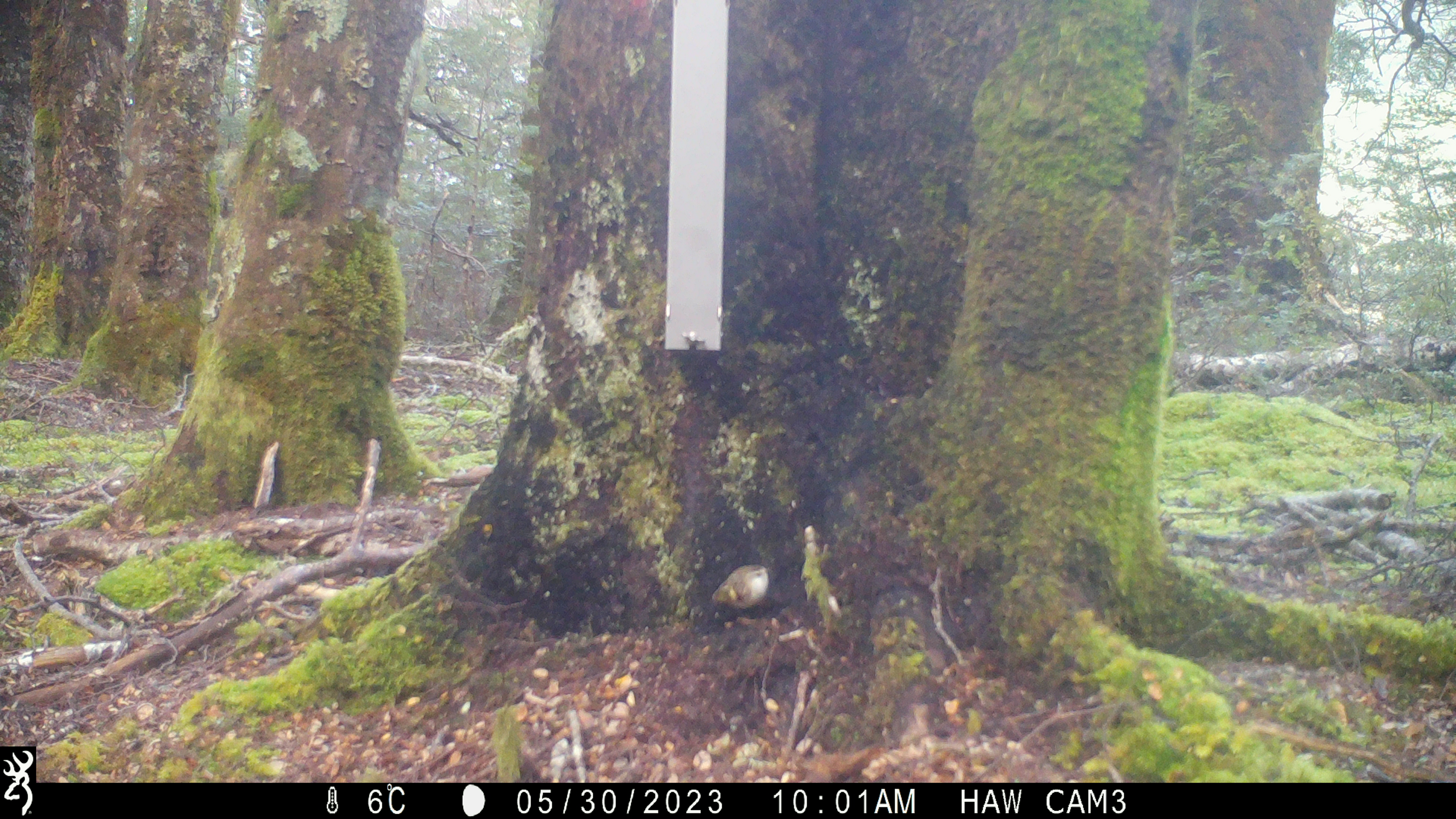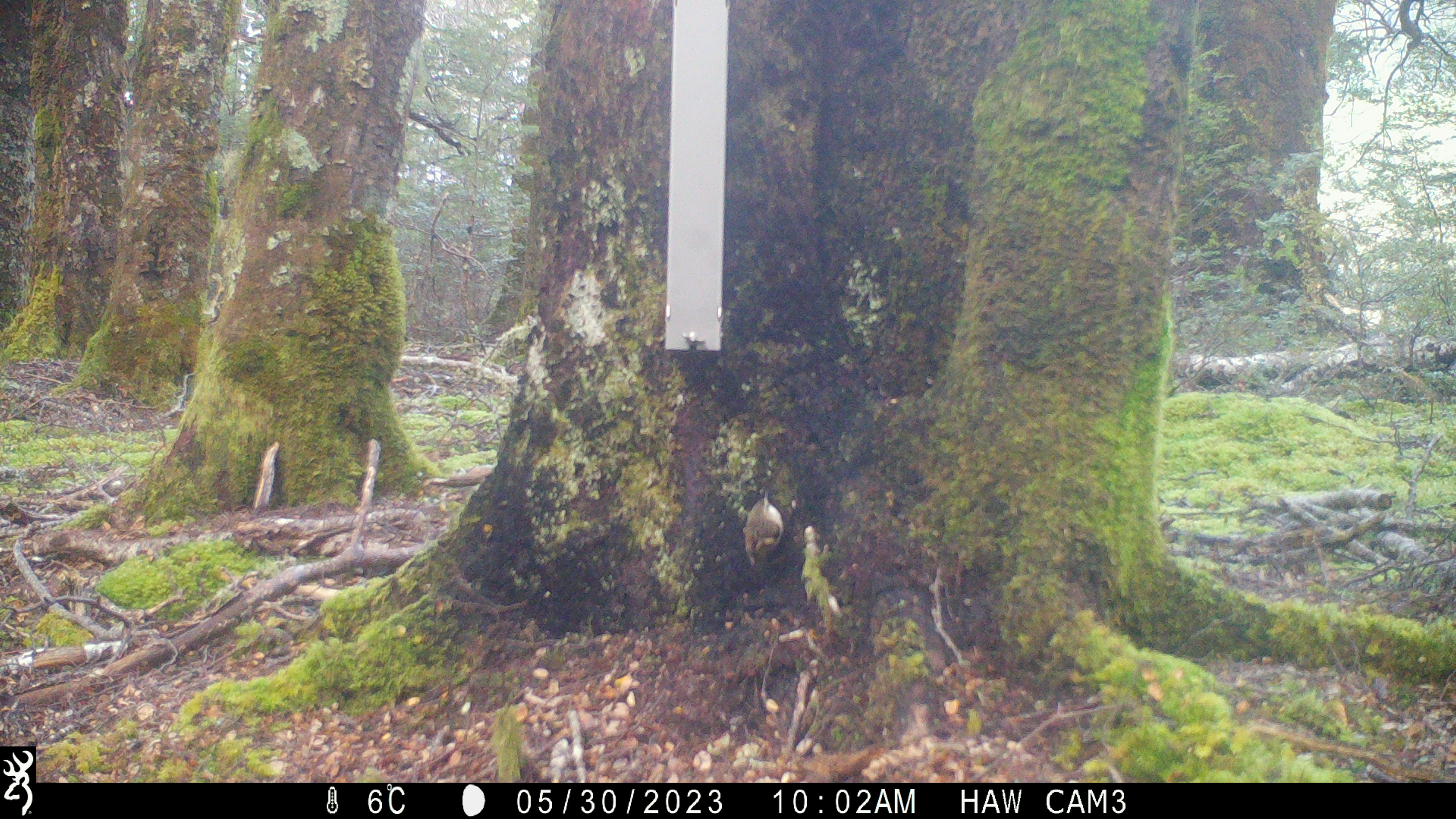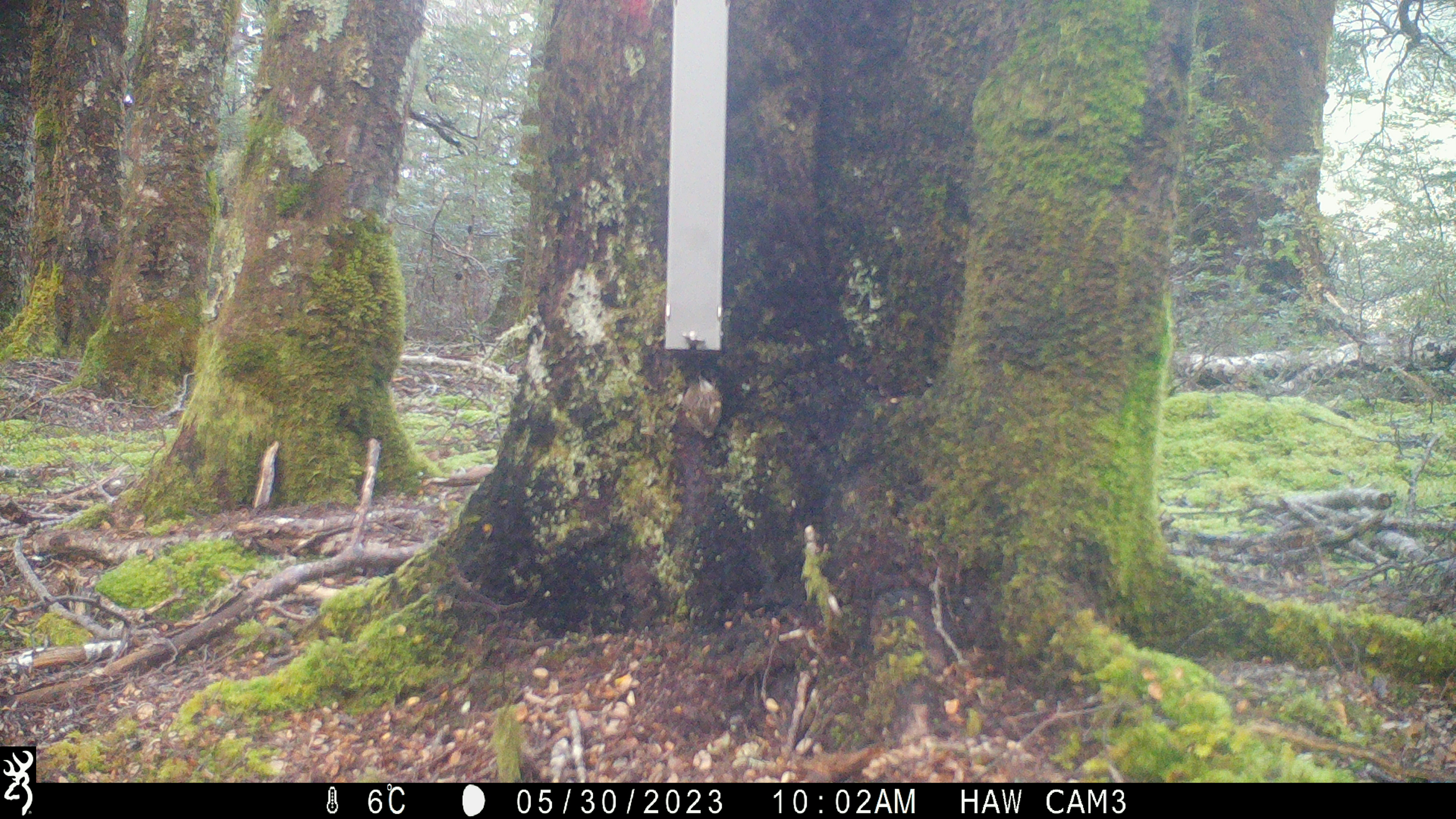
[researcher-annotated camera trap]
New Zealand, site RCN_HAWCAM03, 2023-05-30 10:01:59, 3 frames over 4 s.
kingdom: Animalia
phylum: Chordata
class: Aves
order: Passeriformes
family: Acanthisittidae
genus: Acanthisitta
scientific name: Acanthisitta chloris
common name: rifleman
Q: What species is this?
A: Rifleman (Acanthisitta chloris).